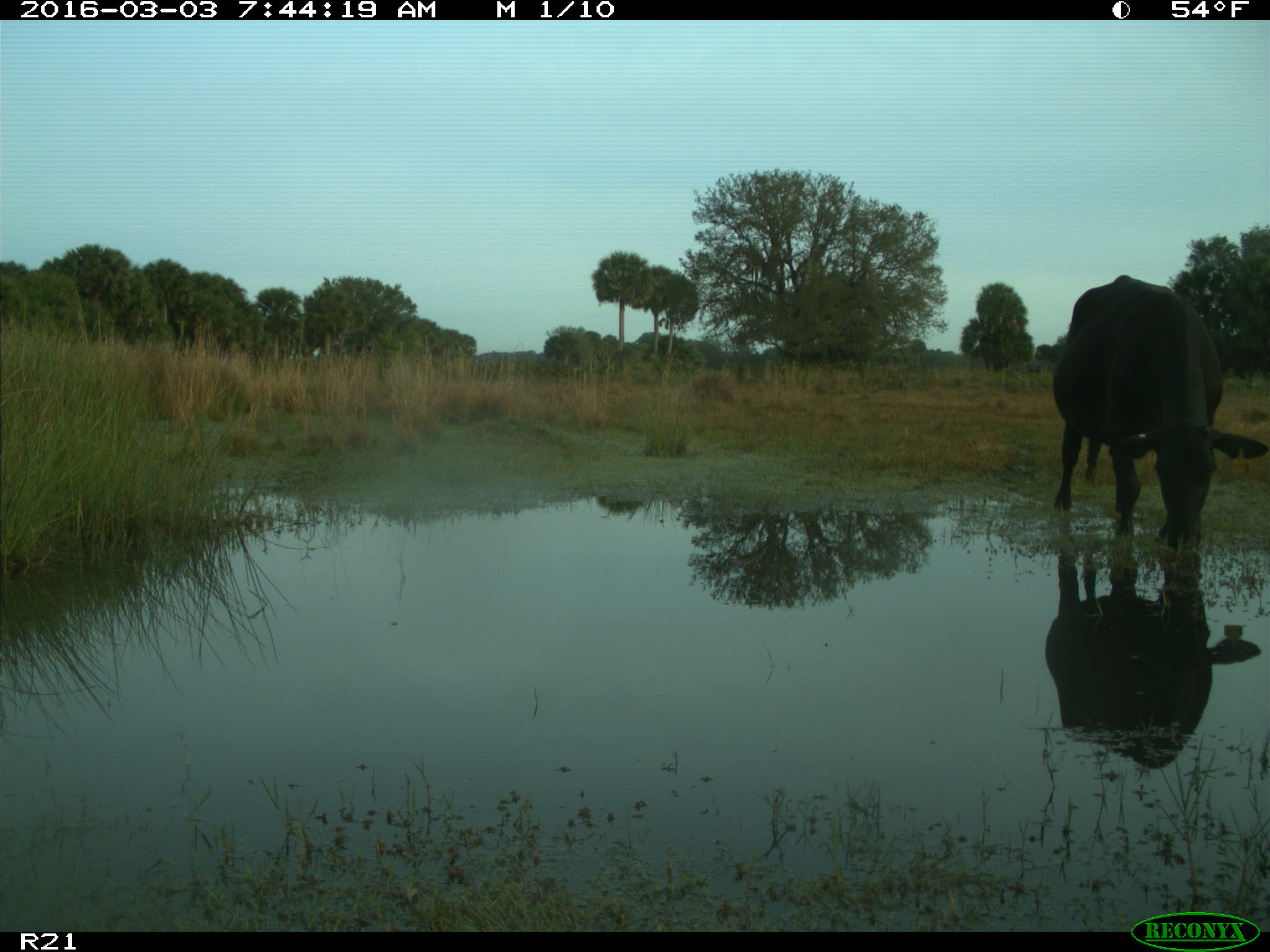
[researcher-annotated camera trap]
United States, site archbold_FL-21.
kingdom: Animalia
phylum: Chordata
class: Mammalia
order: Artiodactyla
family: Bovidae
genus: Bos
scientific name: Bos taurus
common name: domestic cow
Bos taurus (domestic cow).